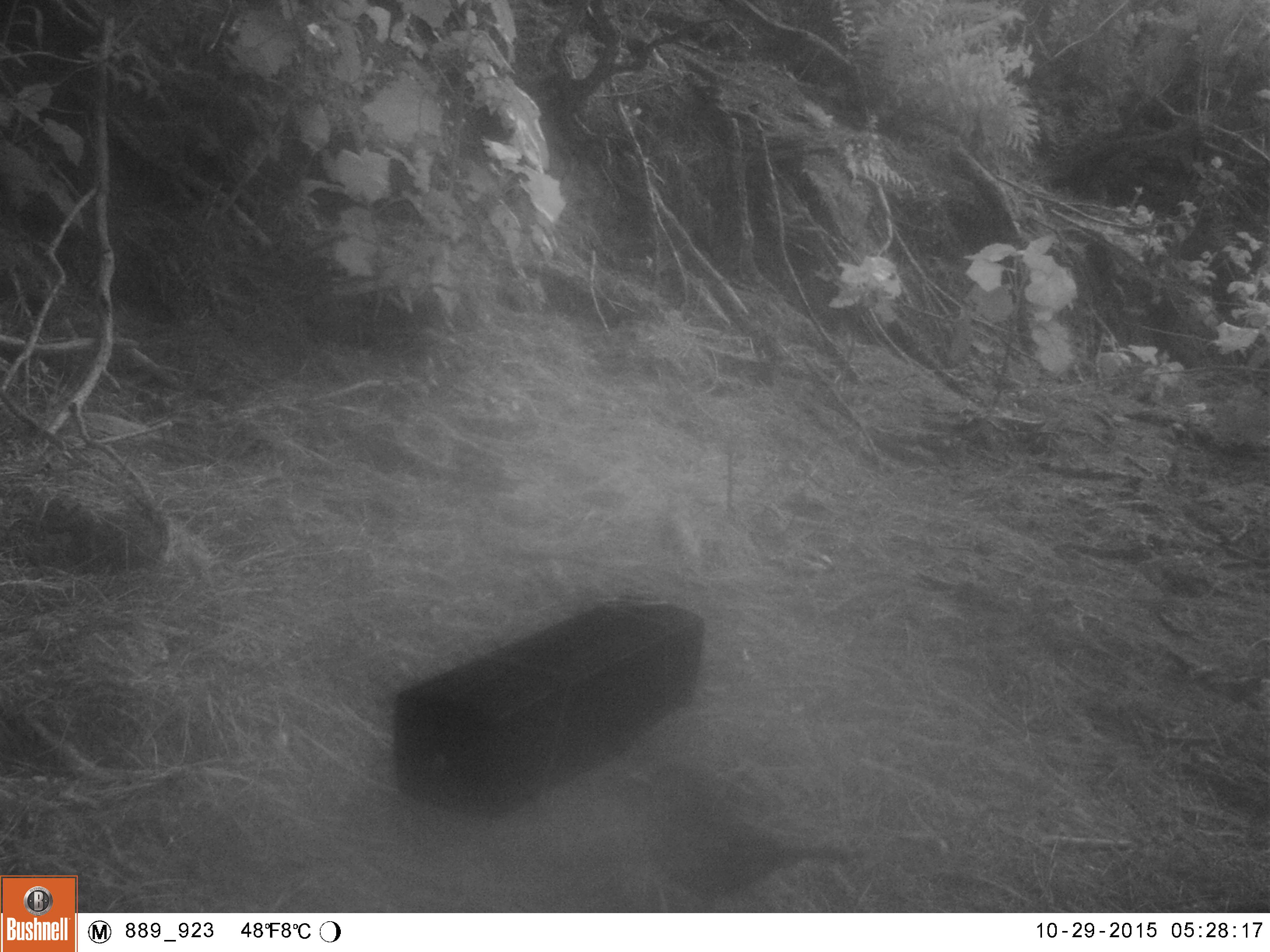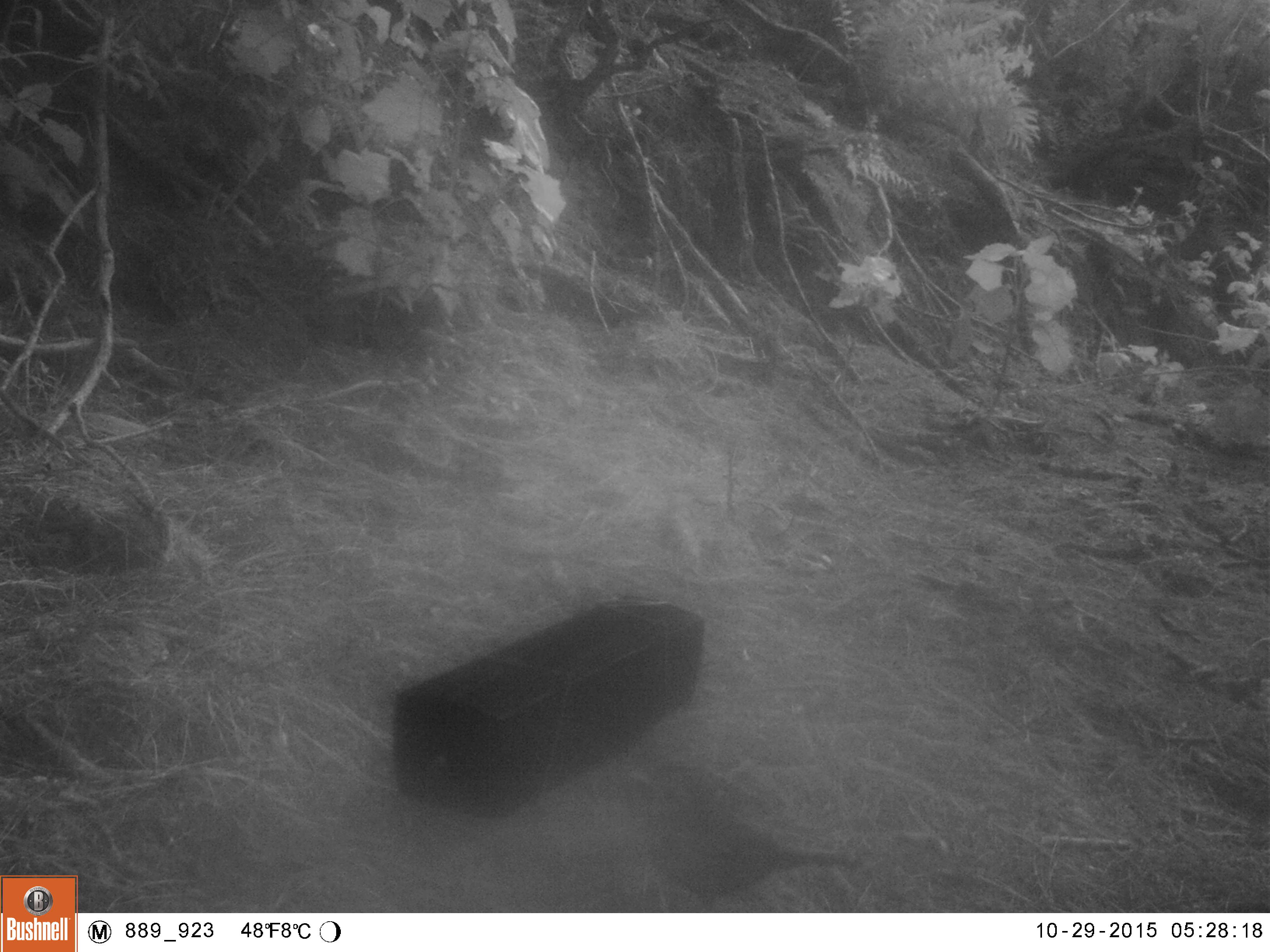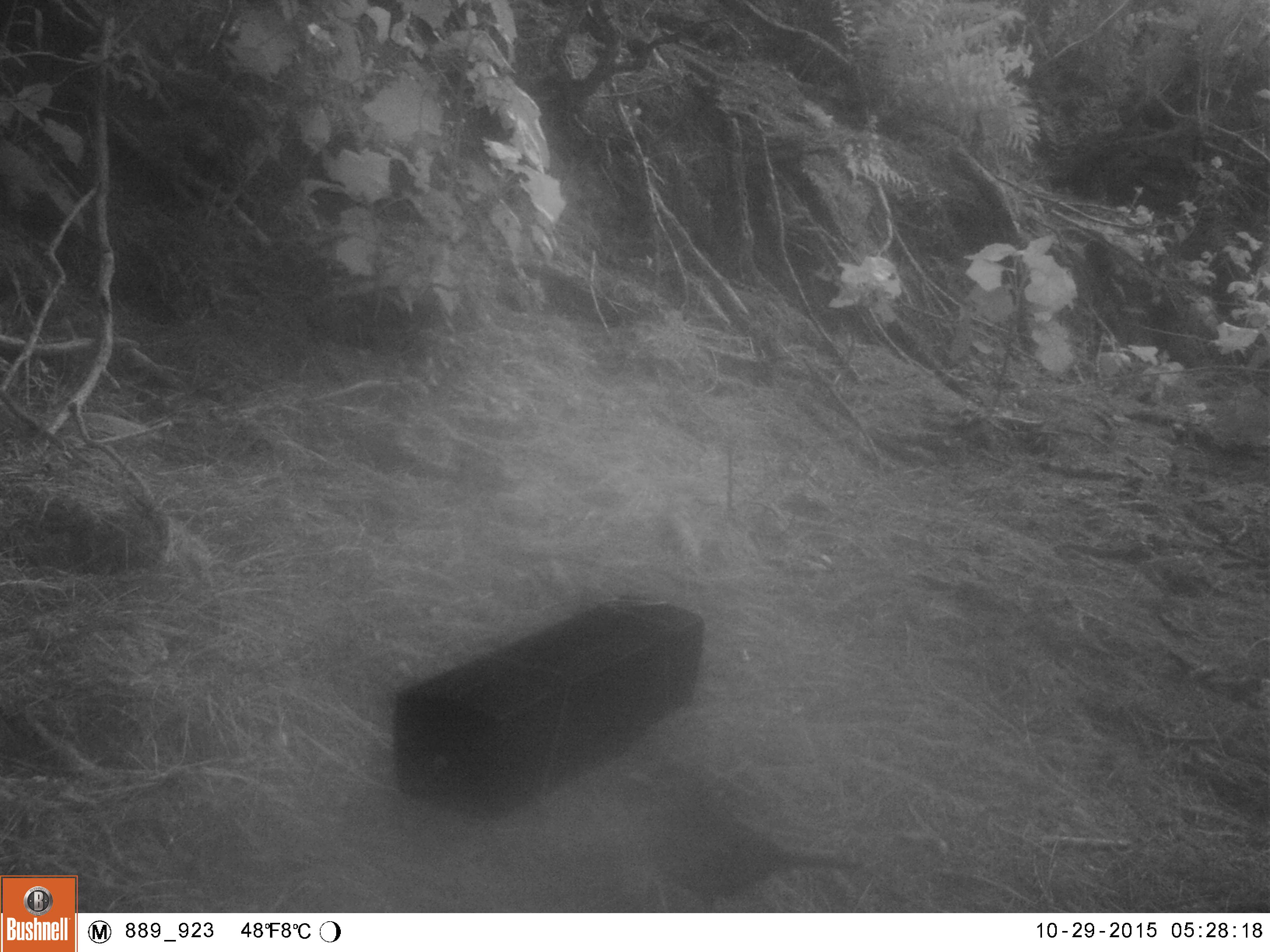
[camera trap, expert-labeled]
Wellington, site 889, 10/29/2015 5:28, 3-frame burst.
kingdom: Animalia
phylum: Chordata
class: Aves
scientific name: Aves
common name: bird